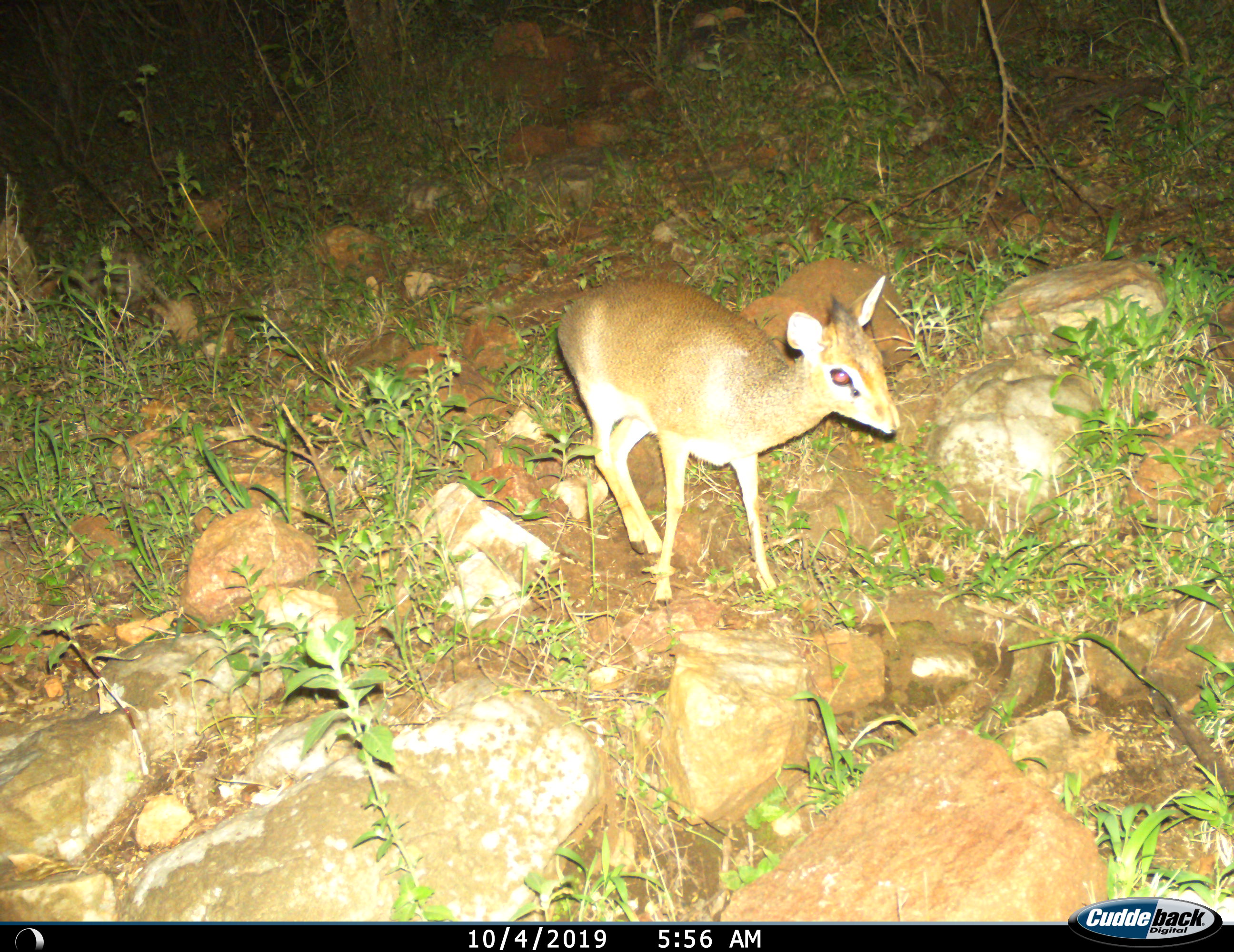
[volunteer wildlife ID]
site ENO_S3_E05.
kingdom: Animalia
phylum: Chordata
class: Mammalia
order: Artiodactyla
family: Bovidae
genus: Madoqua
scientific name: Madoqua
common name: dik-dik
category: dikdik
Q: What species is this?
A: Dikdik (dik-dik) (Madoqua).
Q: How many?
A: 1.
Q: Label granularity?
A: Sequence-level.